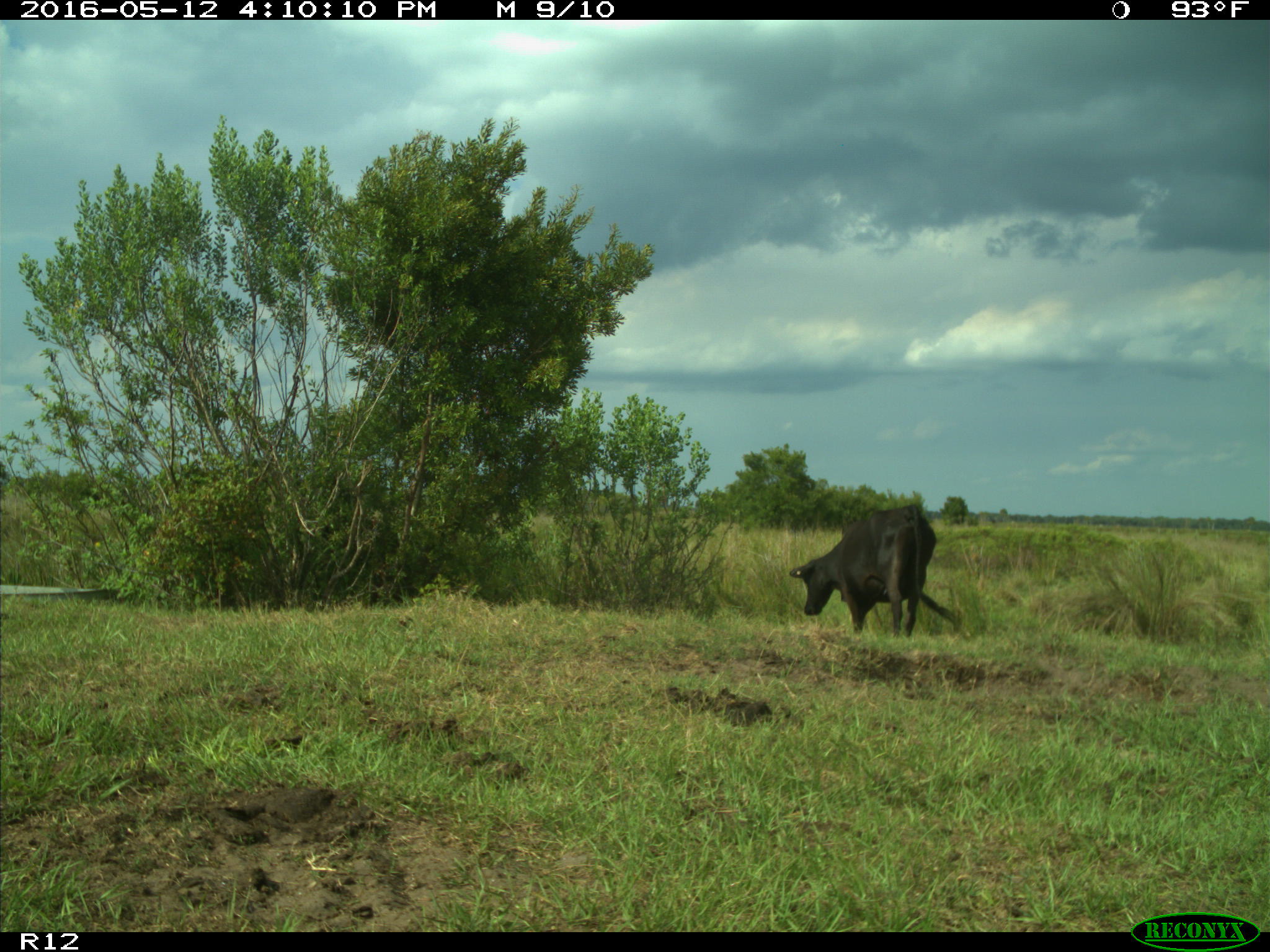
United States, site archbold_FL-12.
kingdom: Animalia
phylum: Chordata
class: Mammalia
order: Artiodactyla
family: Bovidae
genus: Bos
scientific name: Bos taurus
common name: domestic cow